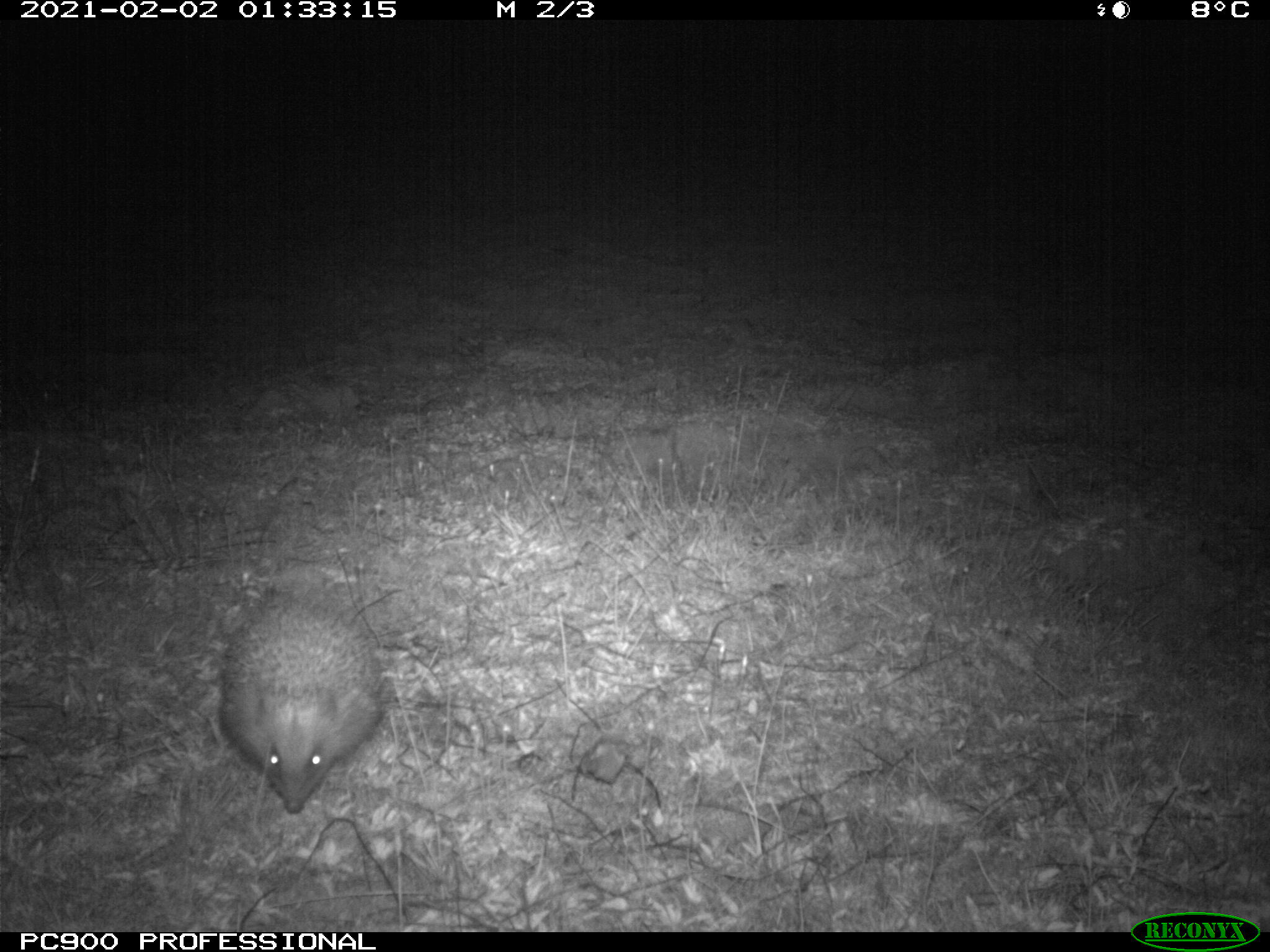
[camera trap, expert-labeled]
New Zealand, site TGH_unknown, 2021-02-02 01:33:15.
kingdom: Animalia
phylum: Chordata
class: Mammalia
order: Eulipotyphla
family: Erinaceidae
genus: Erinaceus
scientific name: Erinaceus europaeus europaeus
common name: european hedgehog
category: hedgehog